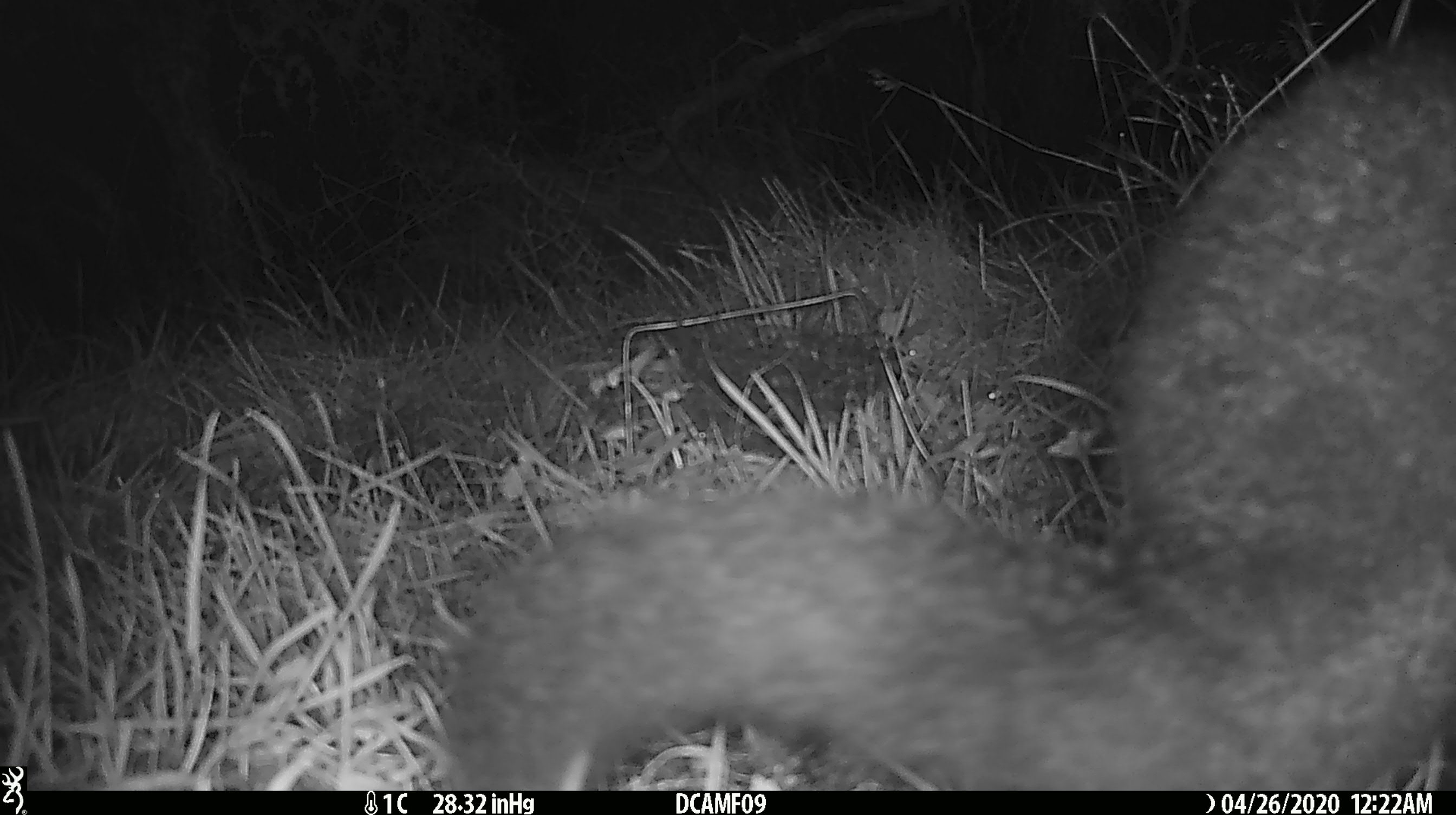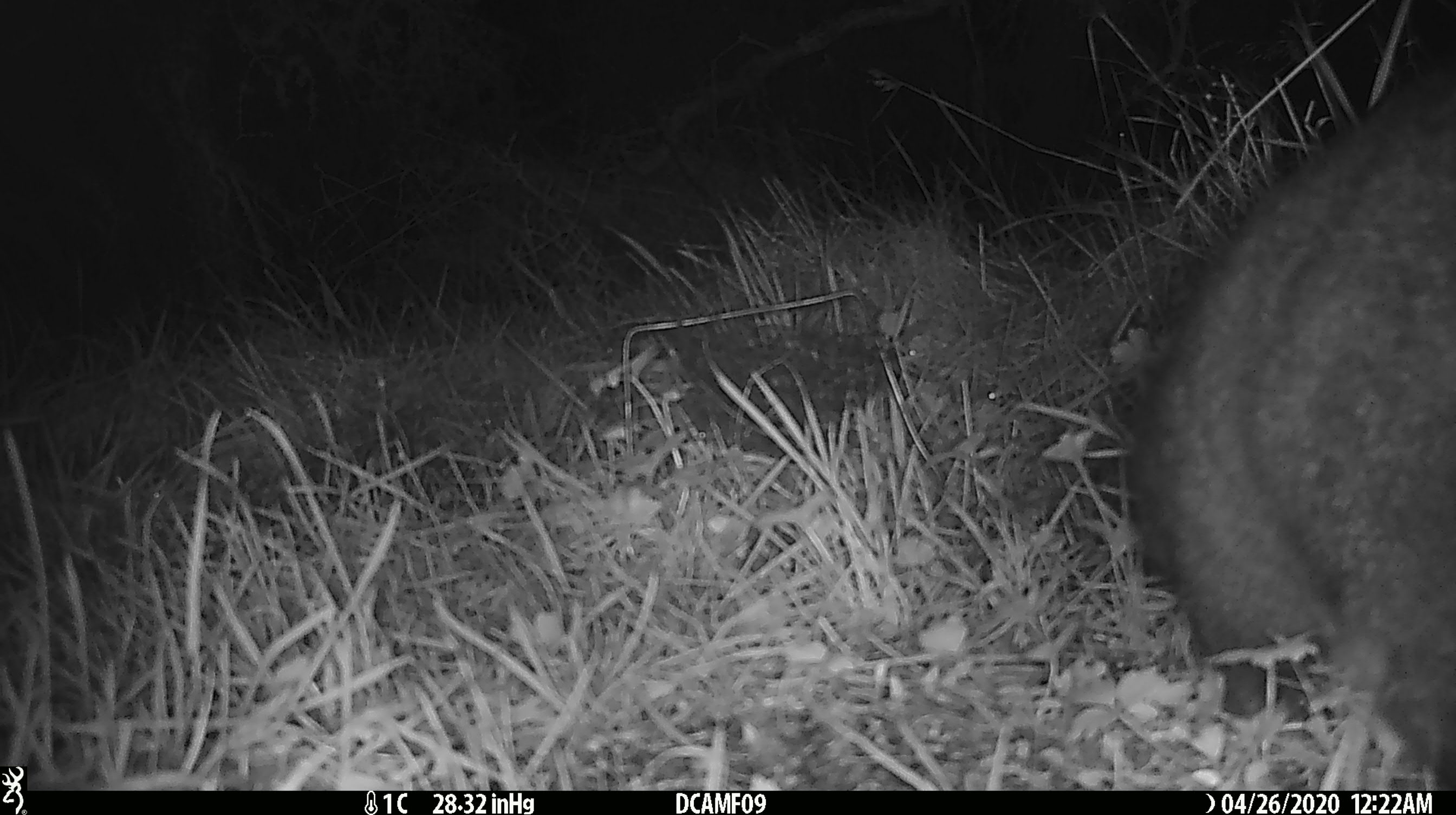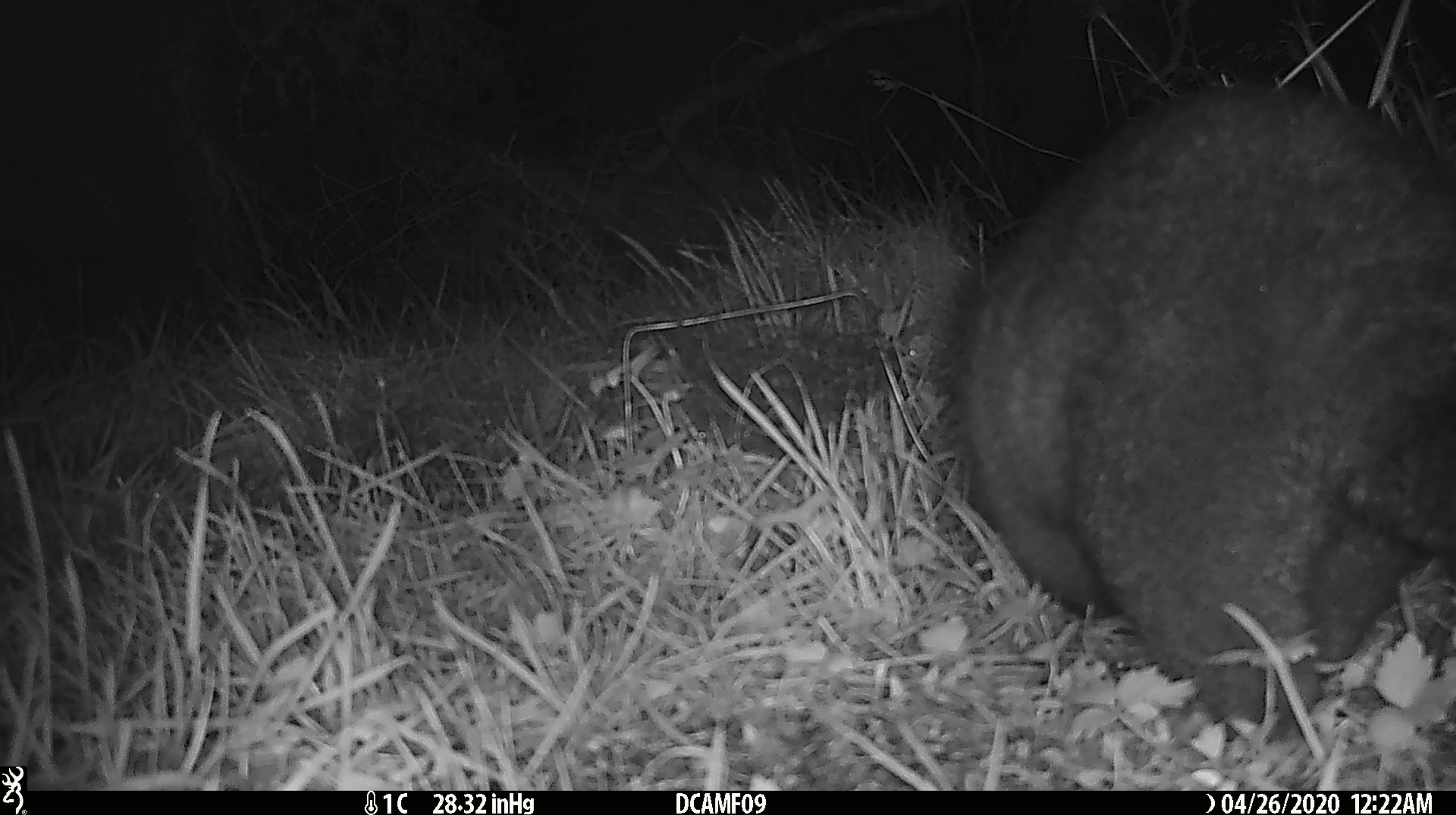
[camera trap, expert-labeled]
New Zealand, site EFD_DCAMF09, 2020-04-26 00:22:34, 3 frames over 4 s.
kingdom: Animalia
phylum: Chordata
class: Mammalia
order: Diprotodontia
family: Phalangeridae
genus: Trichosurus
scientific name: Trichosurus vulpecula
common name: common brushtail possum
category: possum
Possum (common brushtail possum) (Trichosurus vulpecula).